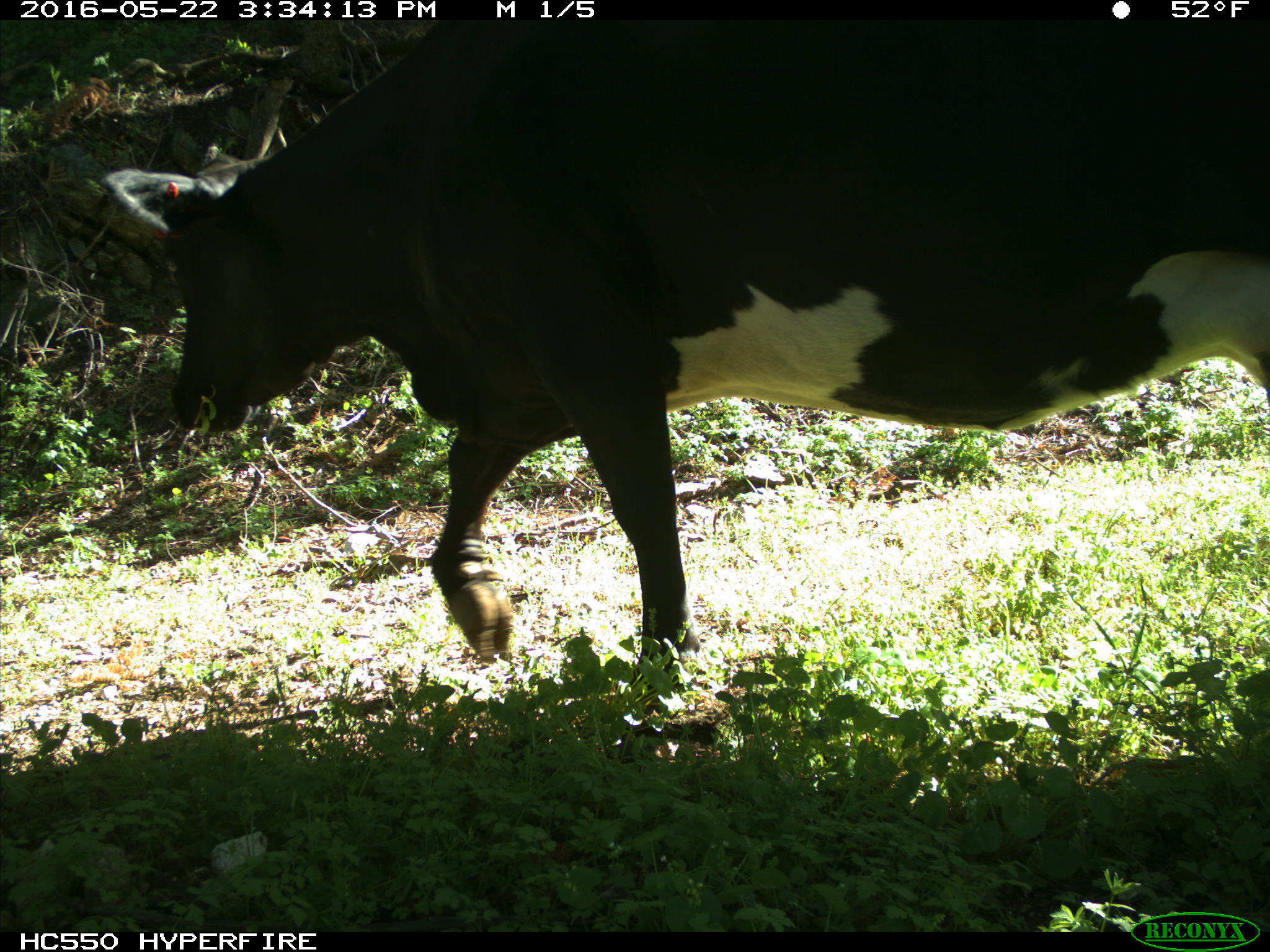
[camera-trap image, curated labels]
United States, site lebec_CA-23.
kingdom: Animalia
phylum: Chordata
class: Mammalia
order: Artiodactyla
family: Bovidae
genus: Bos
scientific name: Bos taurus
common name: domestic cow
Bos taurus (domestic cow).